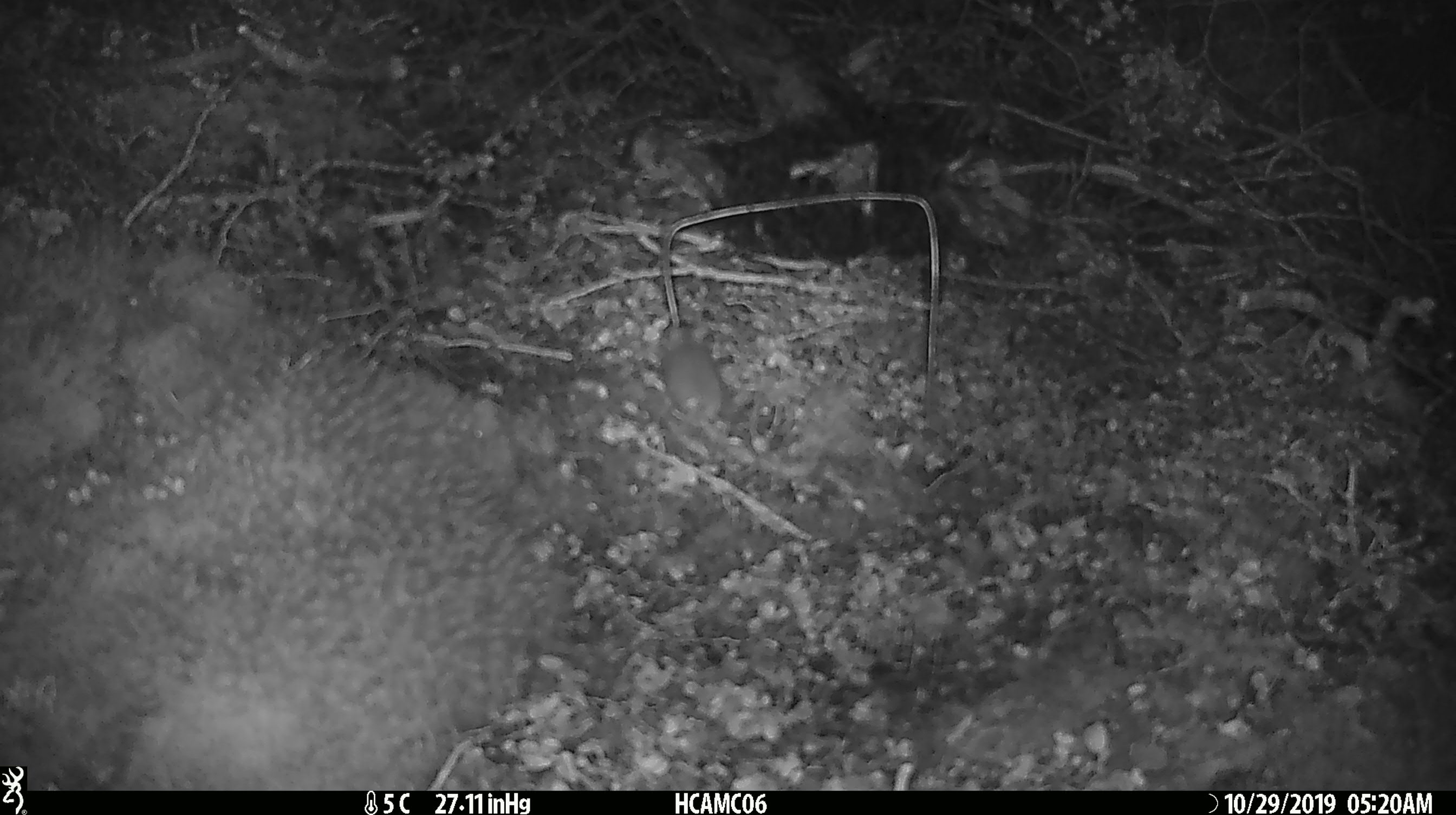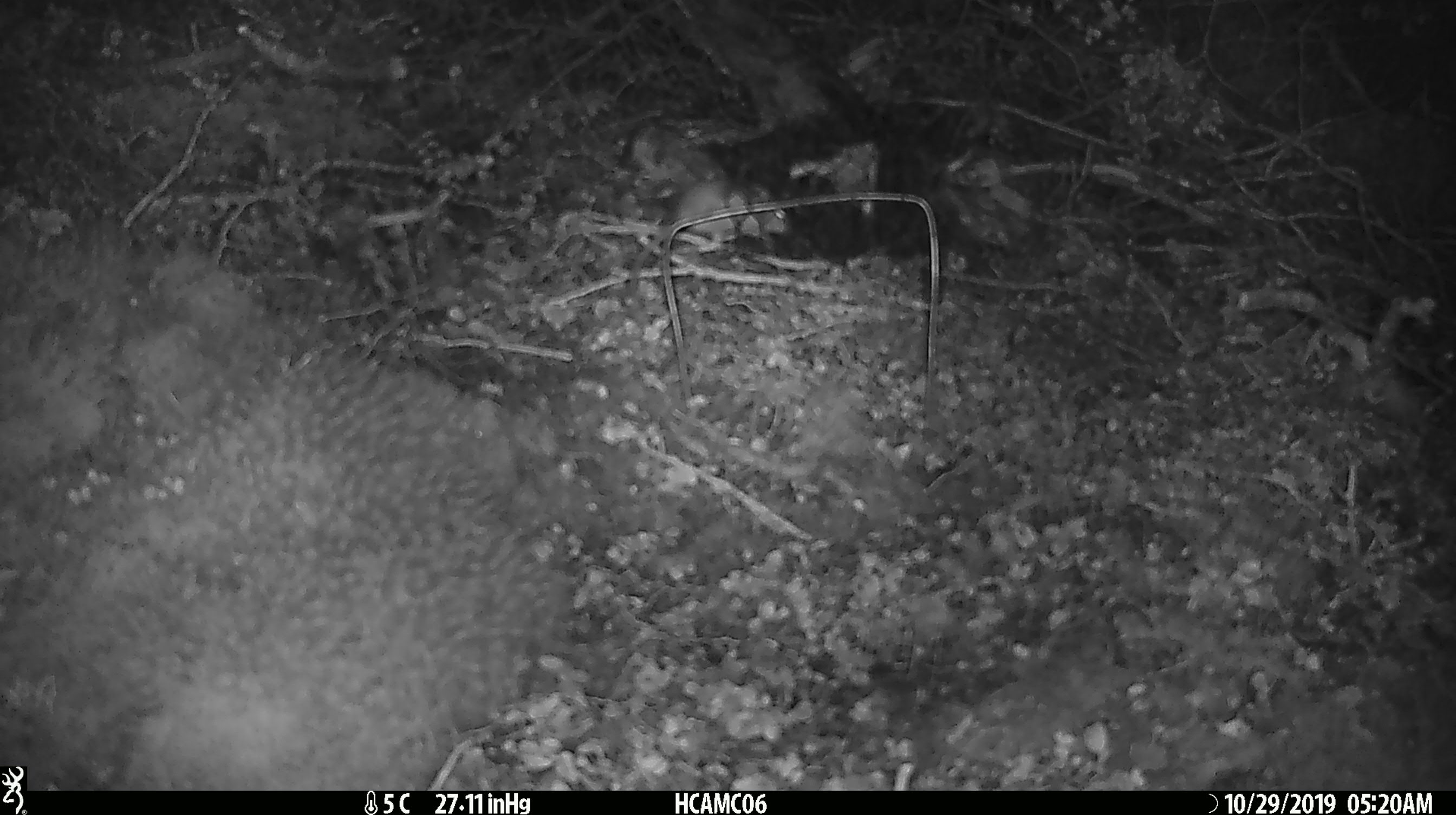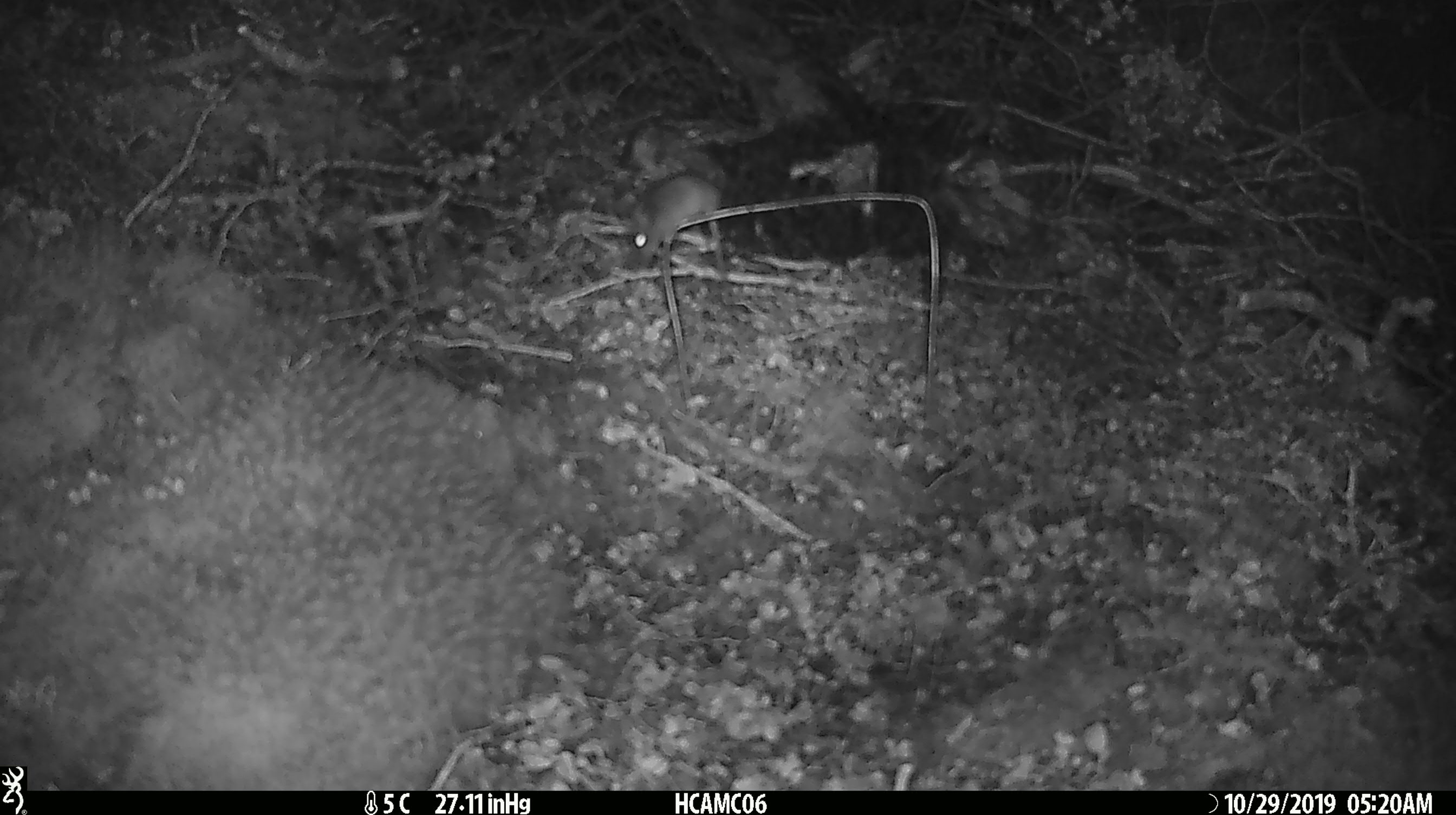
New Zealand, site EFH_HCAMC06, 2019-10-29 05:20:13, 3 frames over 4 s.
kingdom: Animalia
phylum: Chordata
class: Mammalia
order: Rodentia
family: Muridae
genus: Mus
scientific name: Mus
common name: mouse